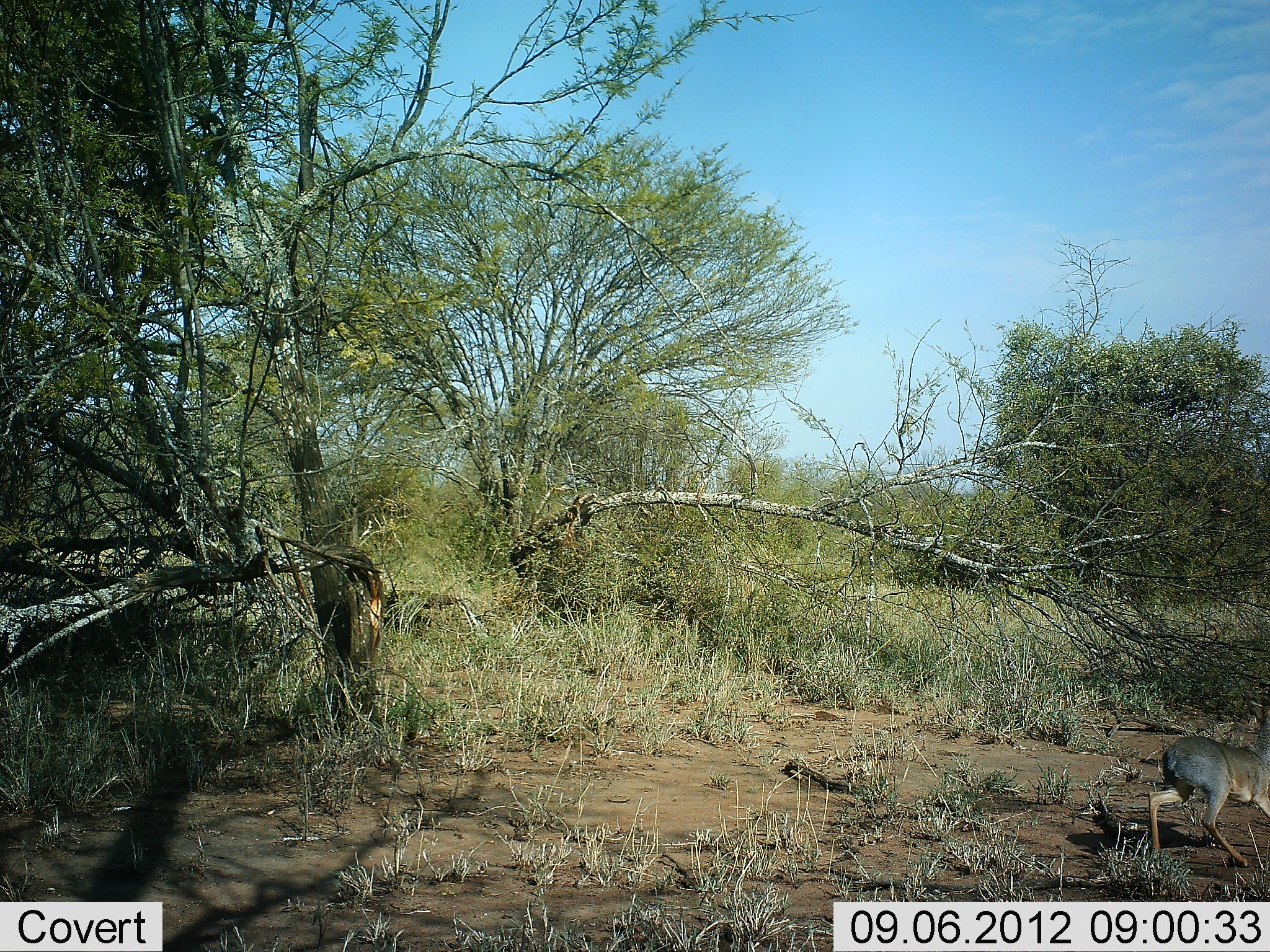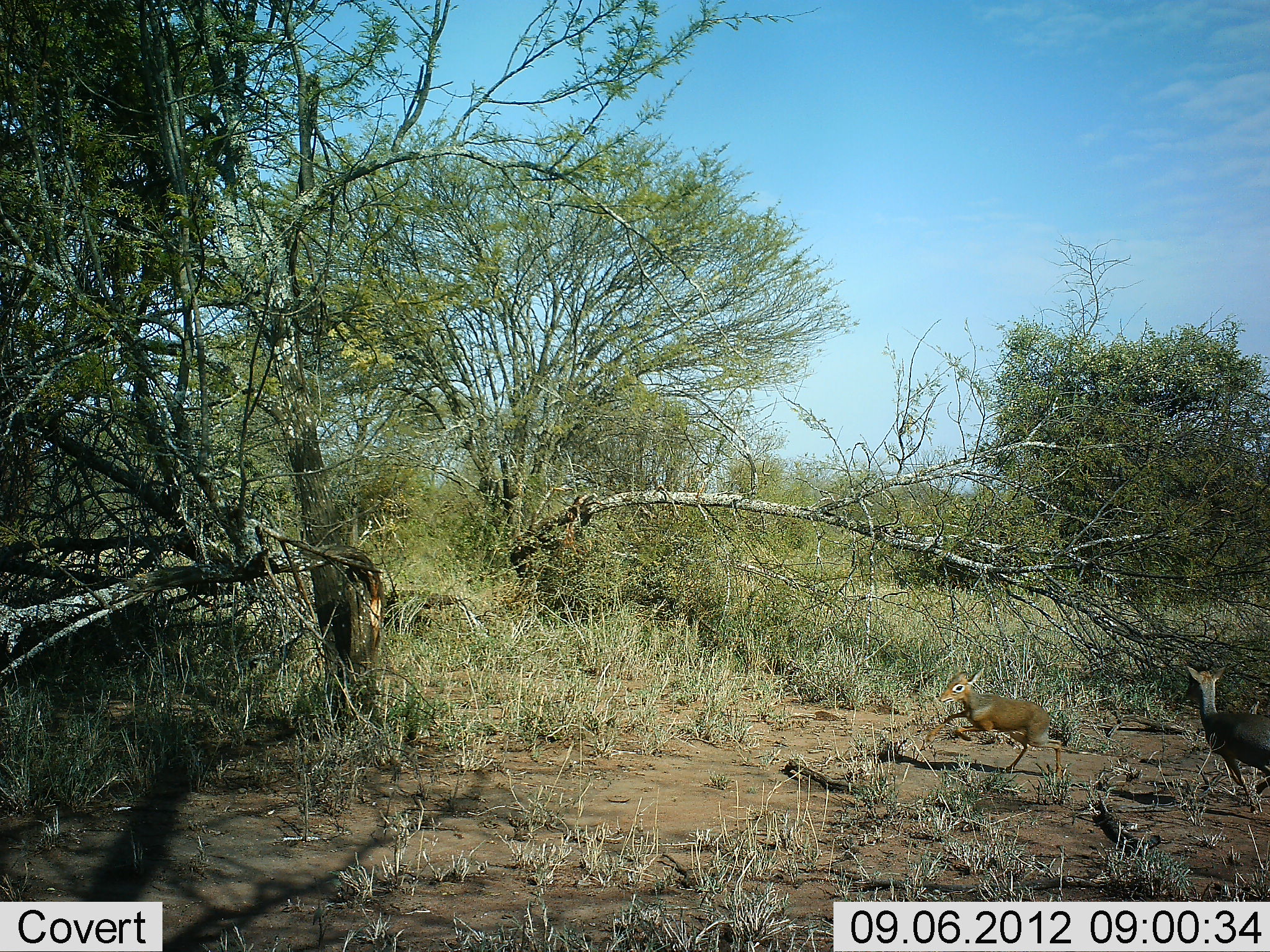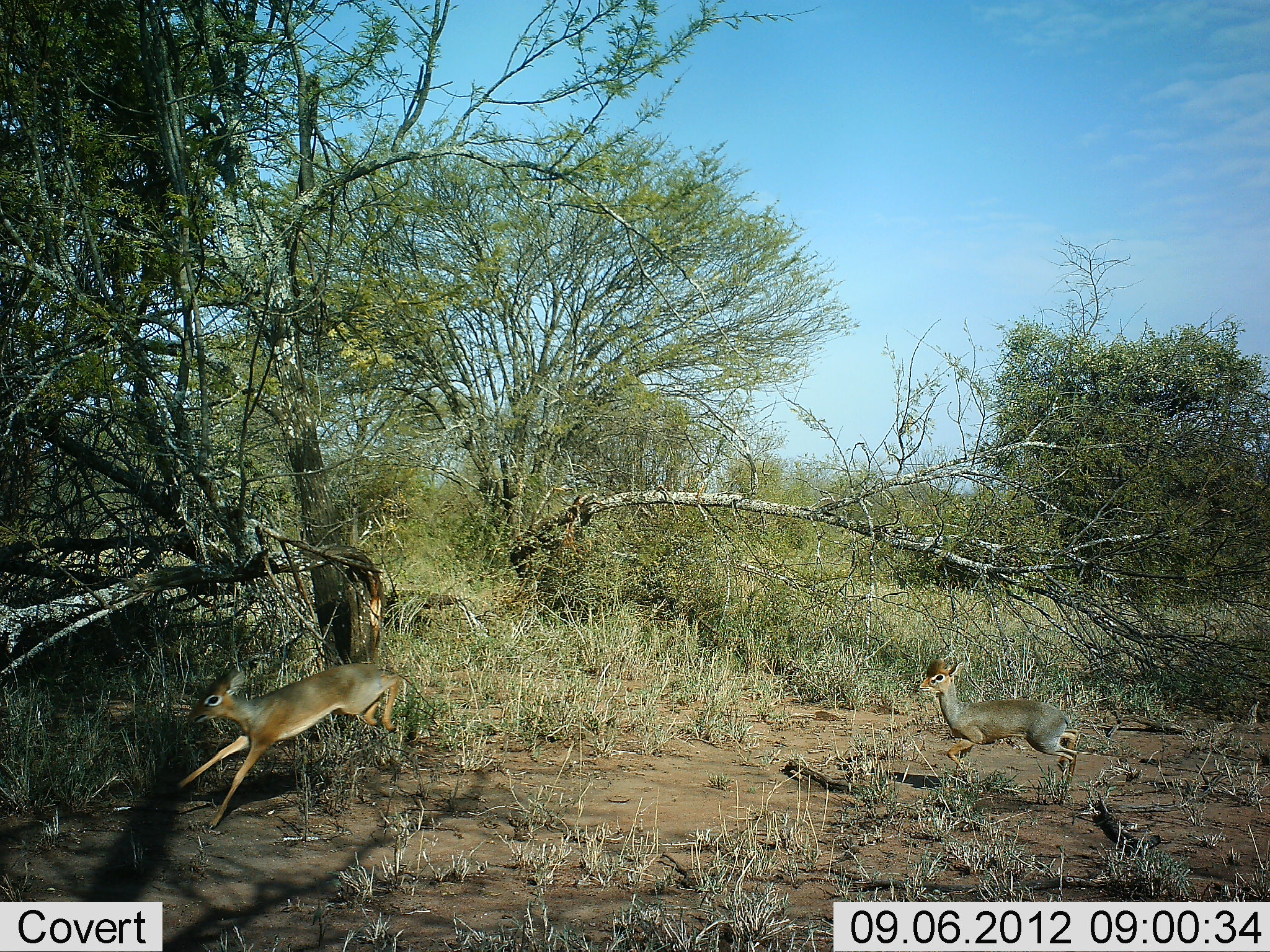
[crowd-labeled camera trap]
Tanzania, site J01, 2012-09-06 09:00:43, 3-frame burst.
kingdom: Animalia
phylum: Chordata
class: Mammalia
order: Artiodactyla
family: Bovidae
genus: Madoqua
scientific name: Madoqua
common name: dikdik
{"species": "dikdik (Madoqua)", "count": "2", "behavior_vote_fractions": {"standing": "0%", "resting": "0%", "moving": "100%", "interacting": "20%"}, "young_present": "20%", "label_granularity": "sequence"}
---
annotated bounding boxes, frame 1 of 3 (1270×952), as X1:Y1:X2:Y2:
animal: 1148:698:1270:868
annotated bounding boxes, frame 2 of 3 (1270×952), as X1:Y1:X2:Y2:
animal: 926:666:1064:778; 1184:665:1270:783